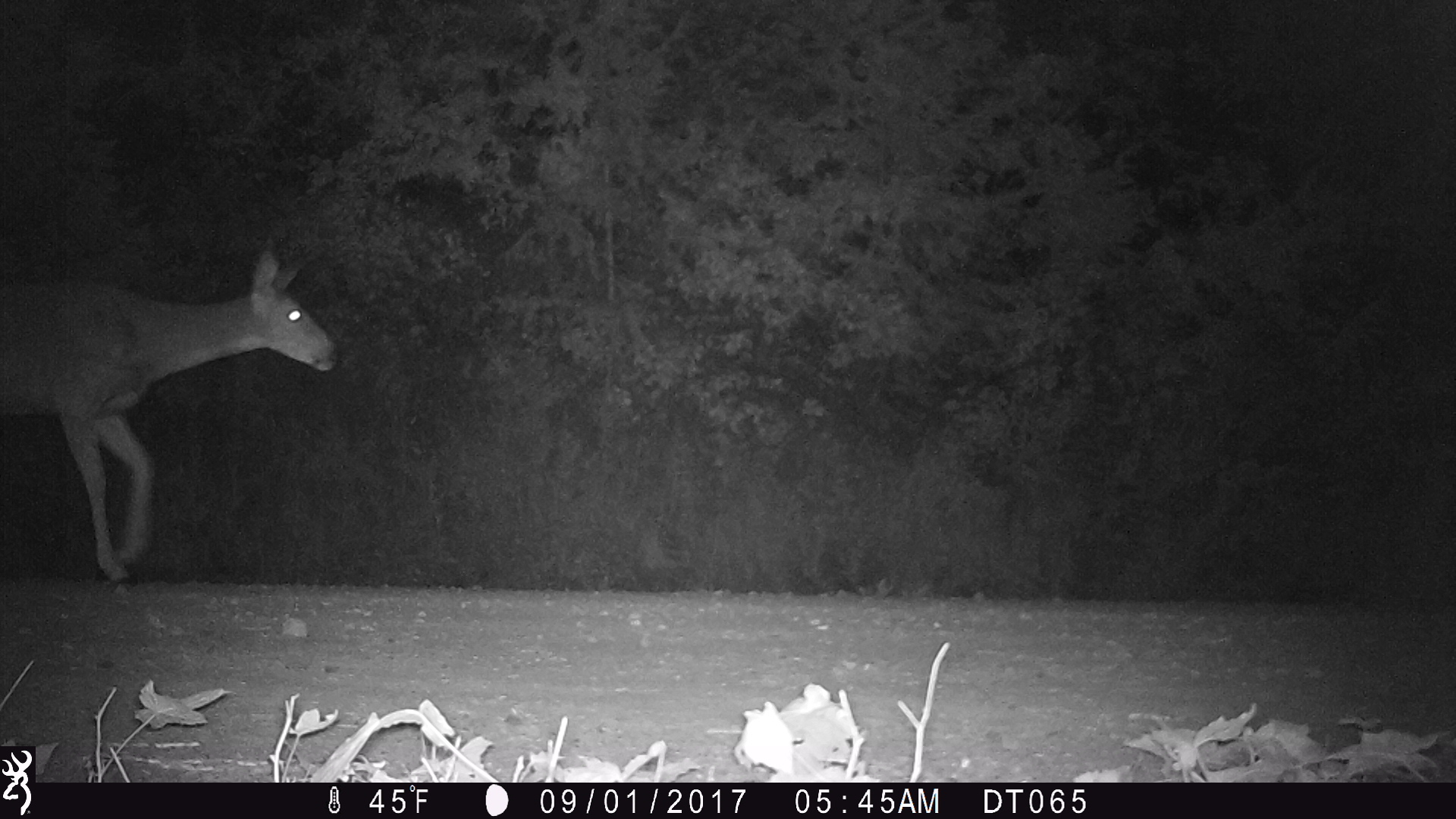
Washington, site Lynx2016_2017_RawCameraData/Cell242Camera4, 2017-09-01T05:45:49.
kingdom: Animalia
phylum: Chordata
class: Mammalia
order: Artiodactyla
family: Cervidae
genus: Odocoileus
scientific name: Odocoileus hemionus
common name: mule deer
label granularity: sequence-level